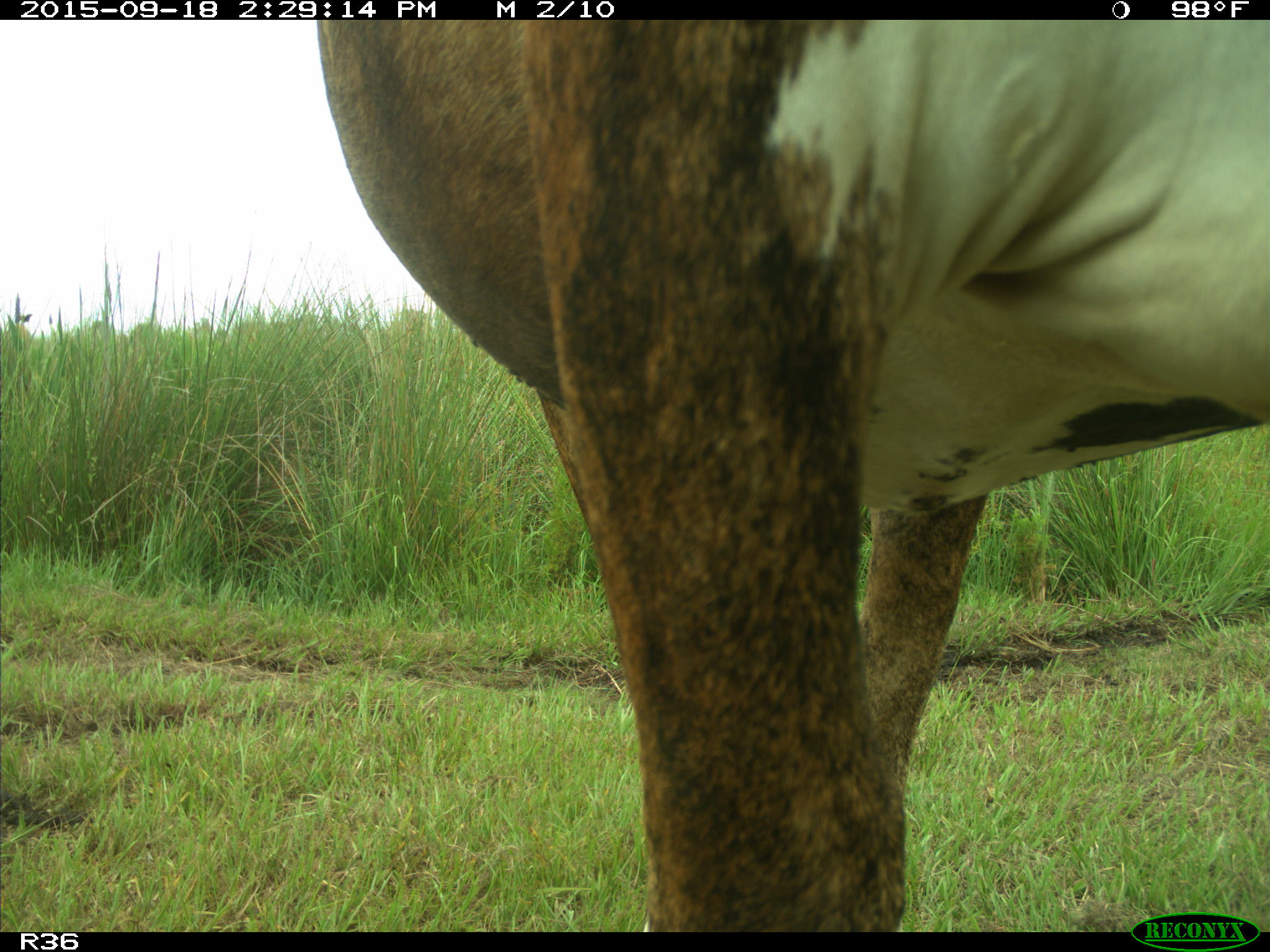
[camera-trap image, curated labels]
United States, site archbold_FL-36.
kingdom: Animalia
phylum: Chordata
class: Mammalia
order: Artiodactyla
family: Bovidae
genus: Bos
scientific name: Bos taurus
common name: domestic cow